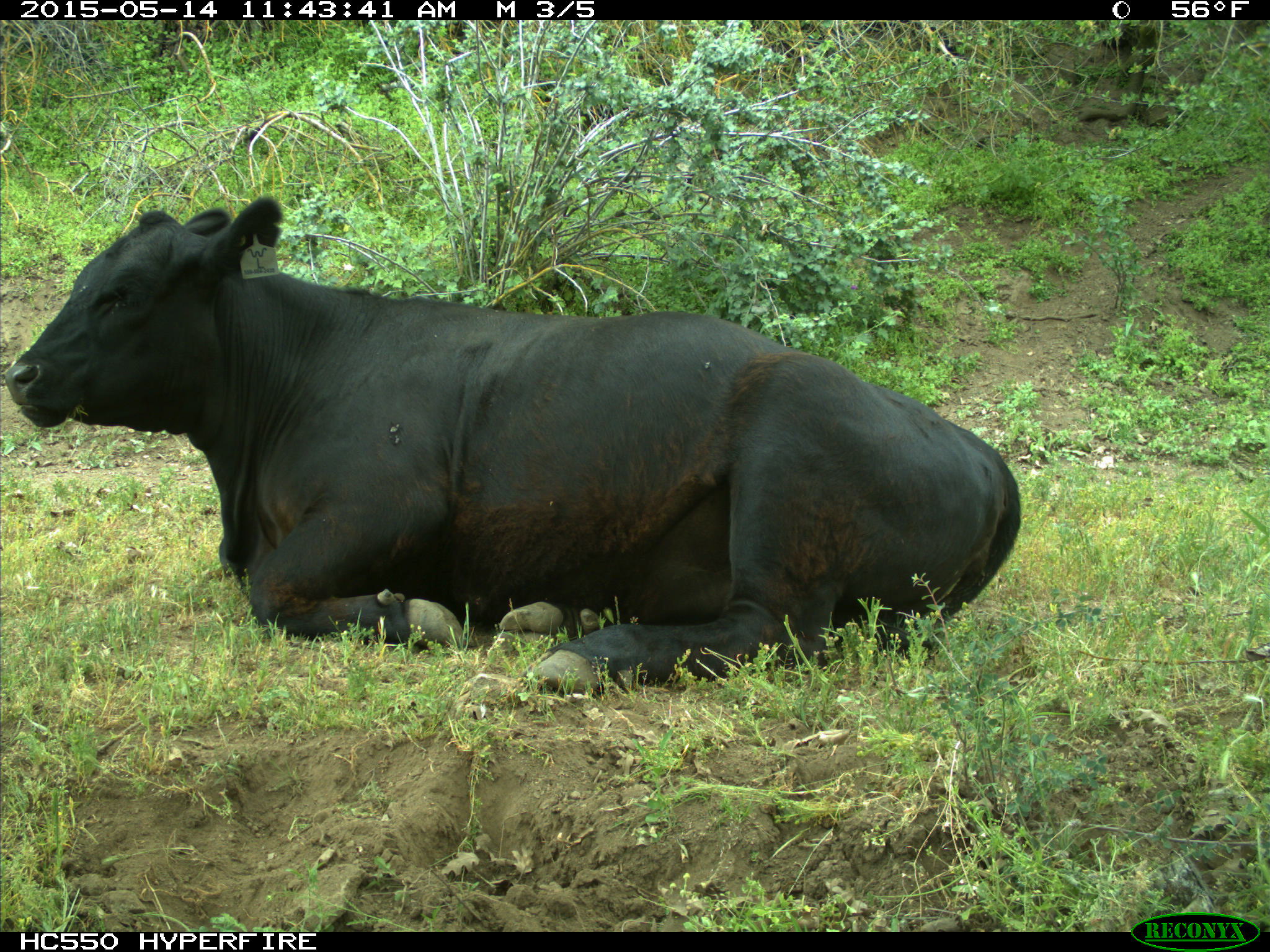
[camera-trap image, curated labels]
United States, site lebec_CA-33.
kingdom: Animalia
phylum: Chordata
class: Mammalia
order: Artiodactyla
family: Bovidae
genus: Bos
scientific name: Bos taurus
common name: domestic cow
Bos taurus (domestic cow).